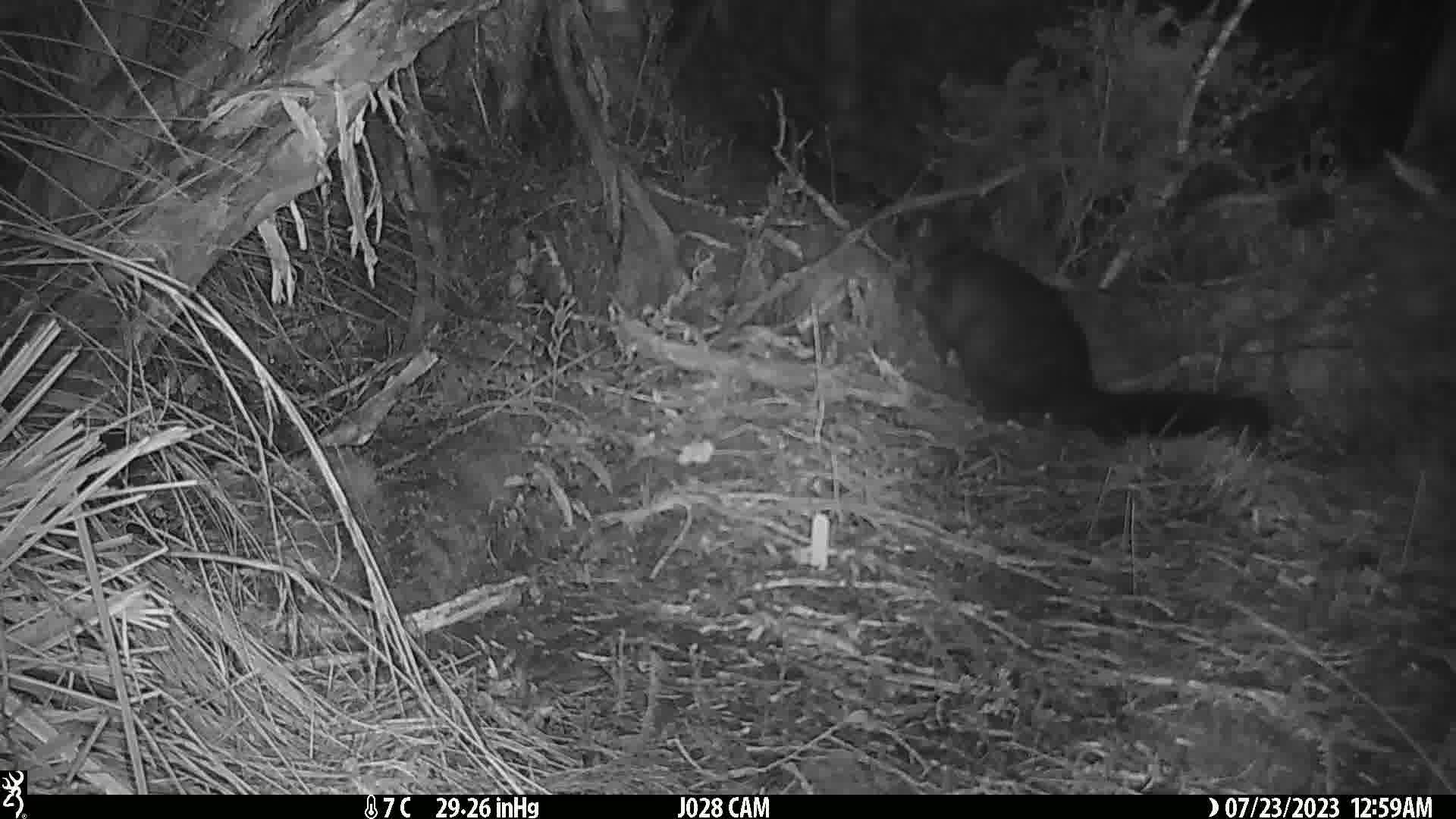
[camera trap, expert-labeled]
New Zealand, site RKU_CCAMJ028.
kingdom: Animalia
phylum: Chordata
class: Mammalia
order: Diprotodontia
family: Phalangeridae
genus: Trichosurus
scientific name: Trichosurus vulpecula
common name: common brushtail possum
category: possum